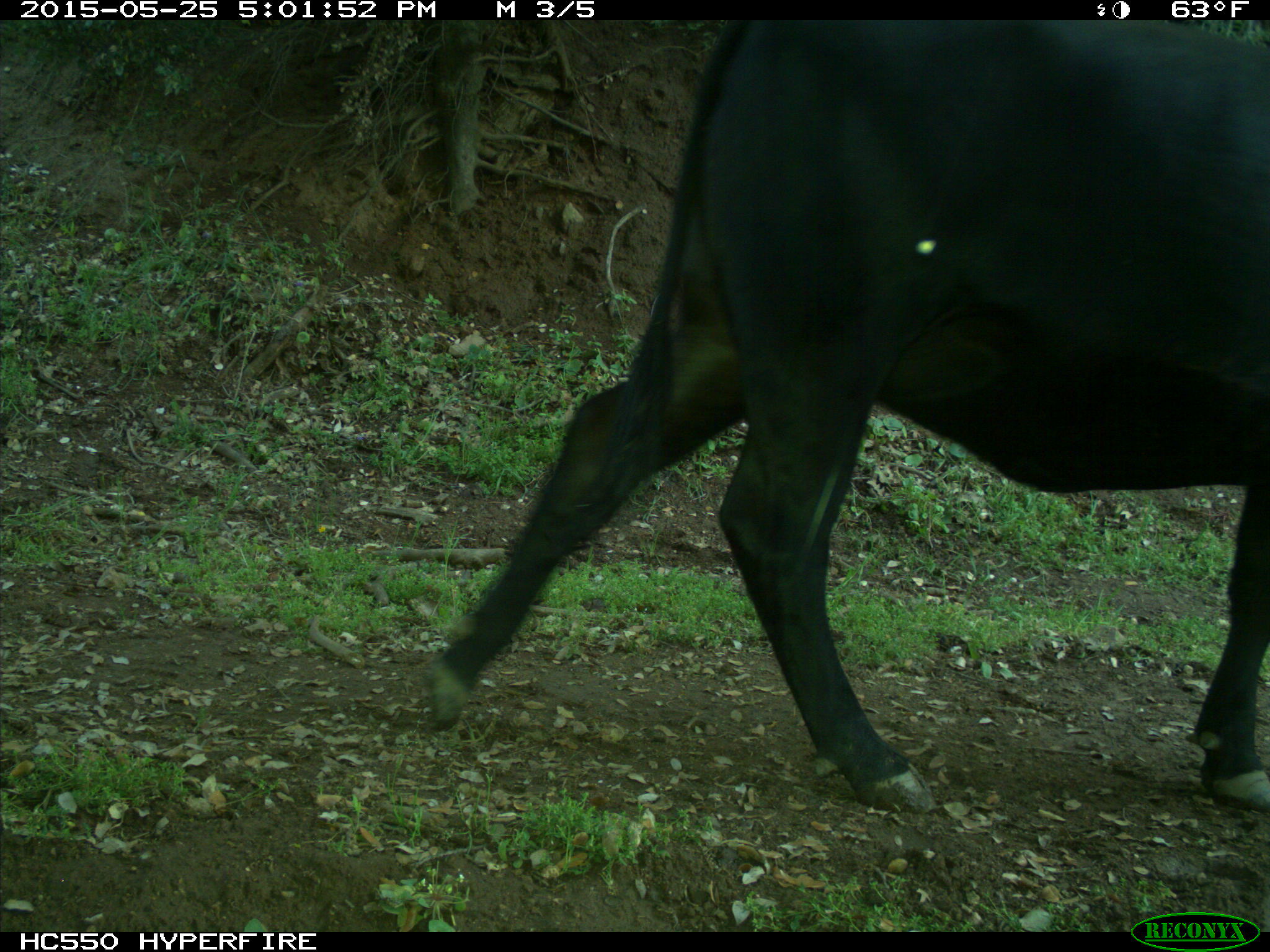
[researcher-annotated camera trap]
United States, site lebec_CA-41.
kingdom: Animalia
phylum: Chordata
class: Mammalia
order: Artiodactyla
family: Bovidae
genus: Bos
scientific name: Bos taurus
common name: domestic cow